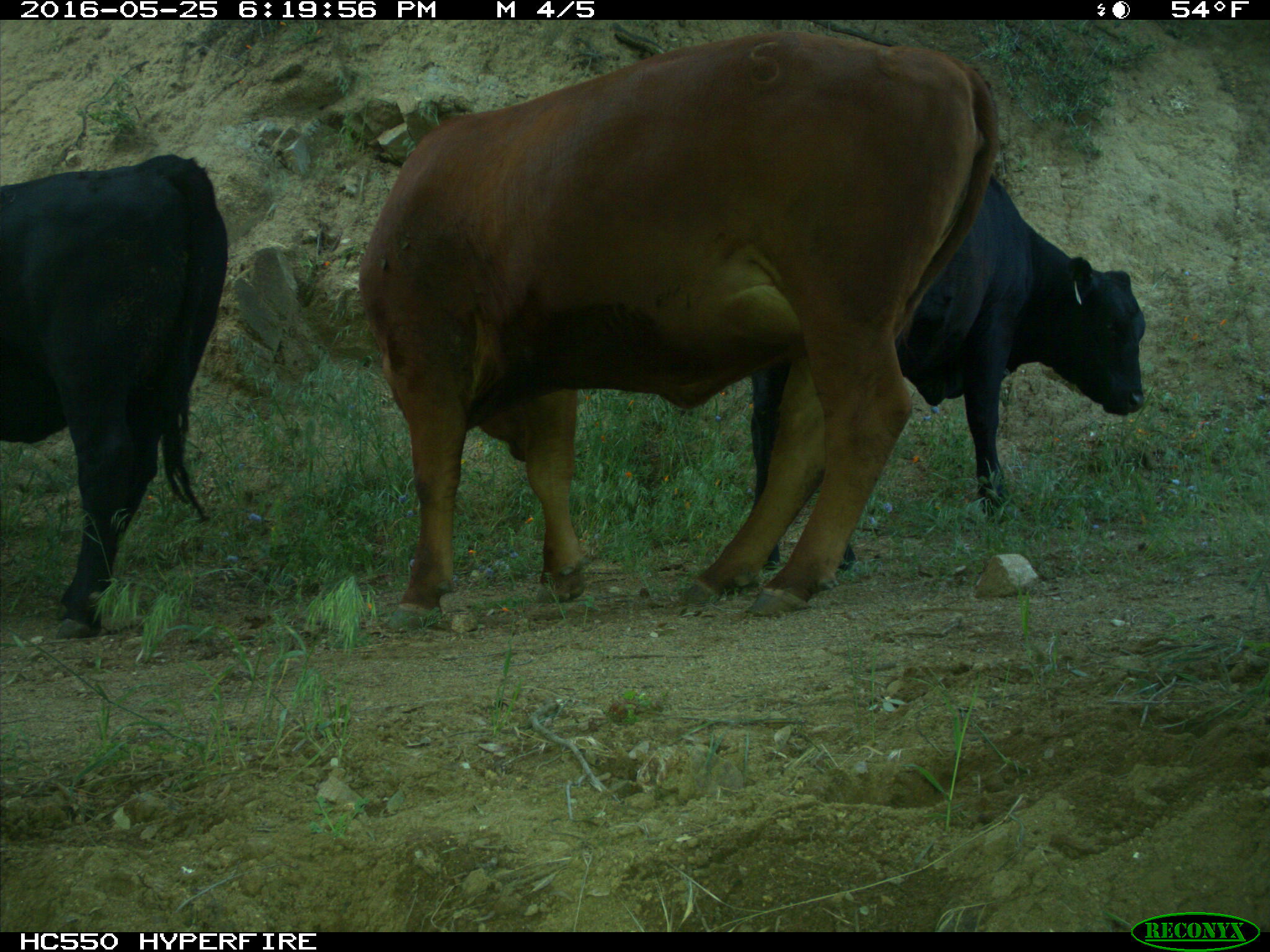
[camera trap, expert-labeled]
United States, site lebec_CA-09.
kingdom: Animalia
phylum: Chordata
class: Mammalia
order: Artiodactyla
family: Bovidae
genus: Bos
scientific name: Bos taurus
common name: domestic cow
Bos taurus (domestic cow).